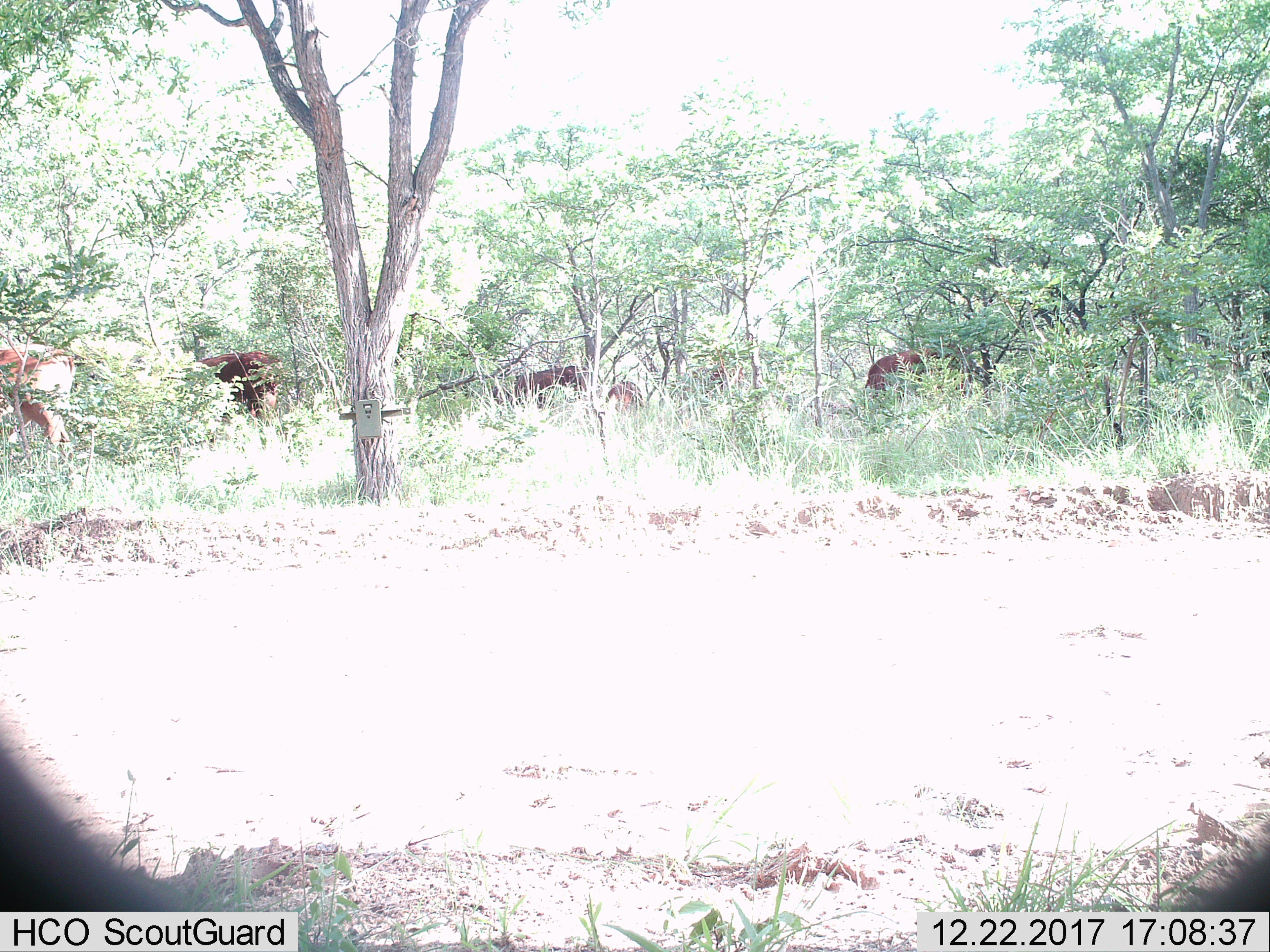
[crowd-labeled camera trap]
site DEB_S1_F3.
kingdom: Animalia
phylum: Chordata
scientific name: Vertebrata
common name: domestic animal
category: domesticanimal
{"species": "domesticanimal (domestic animal) (Vertebrata)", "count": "5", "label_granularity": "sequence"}